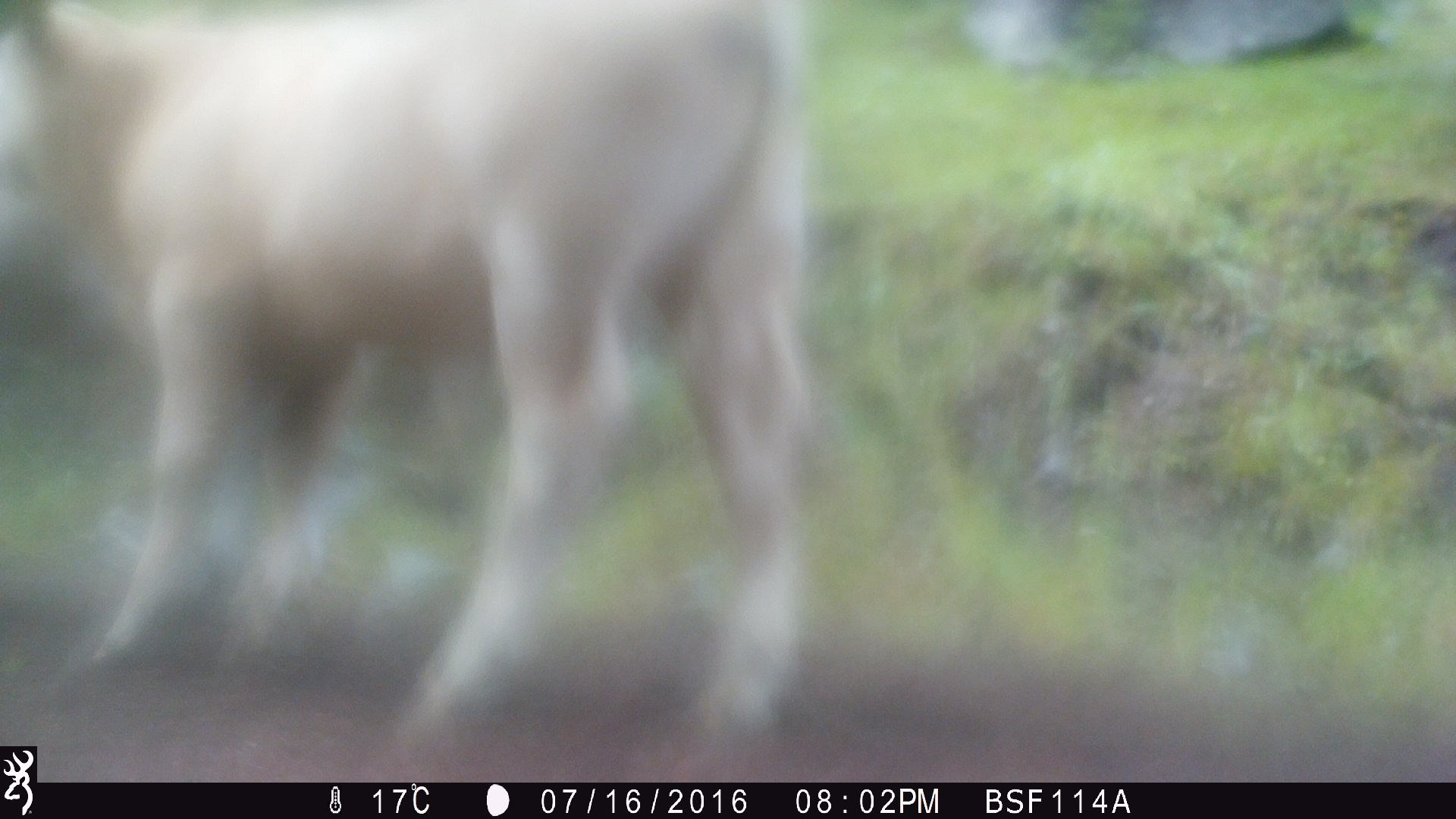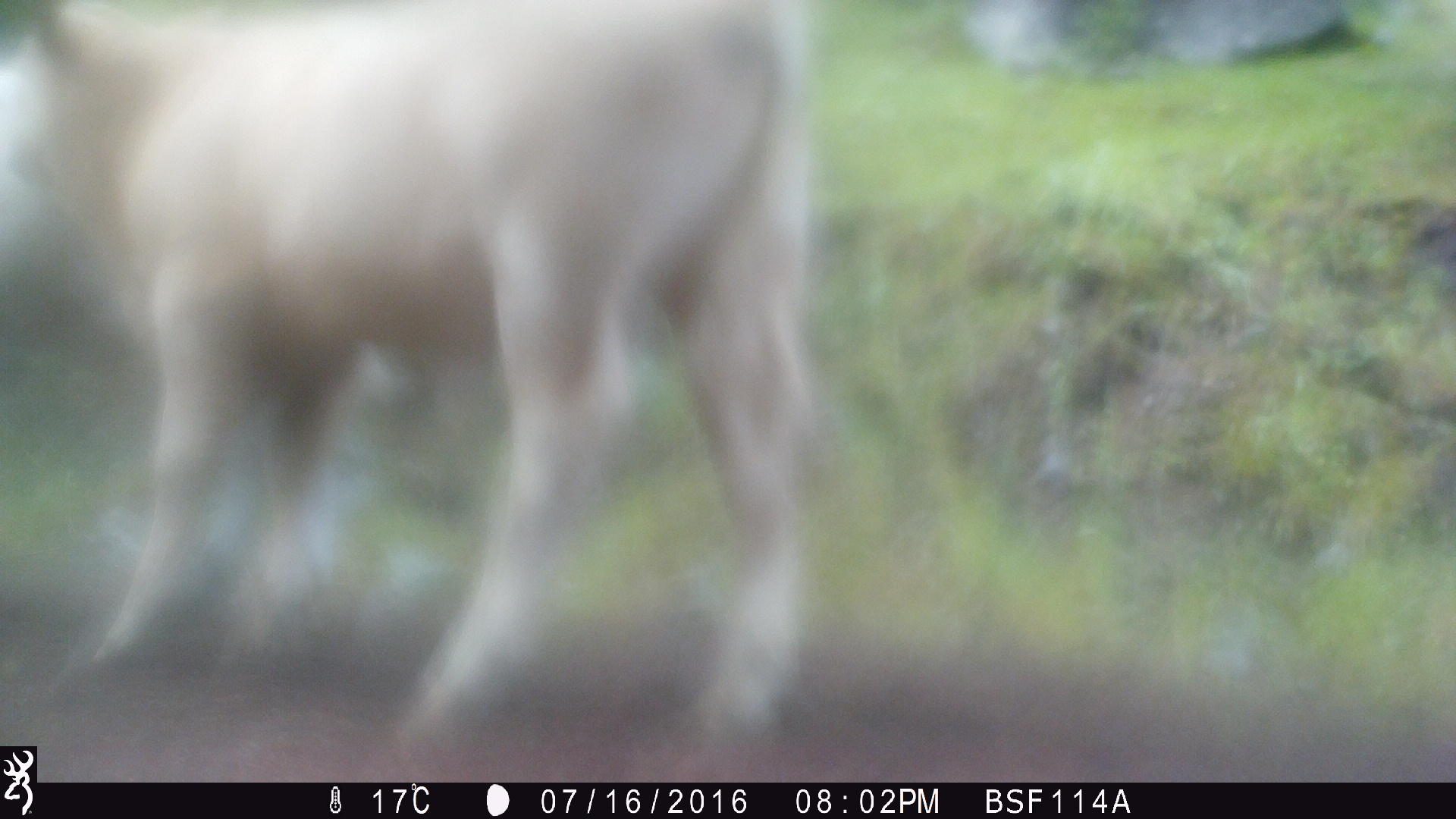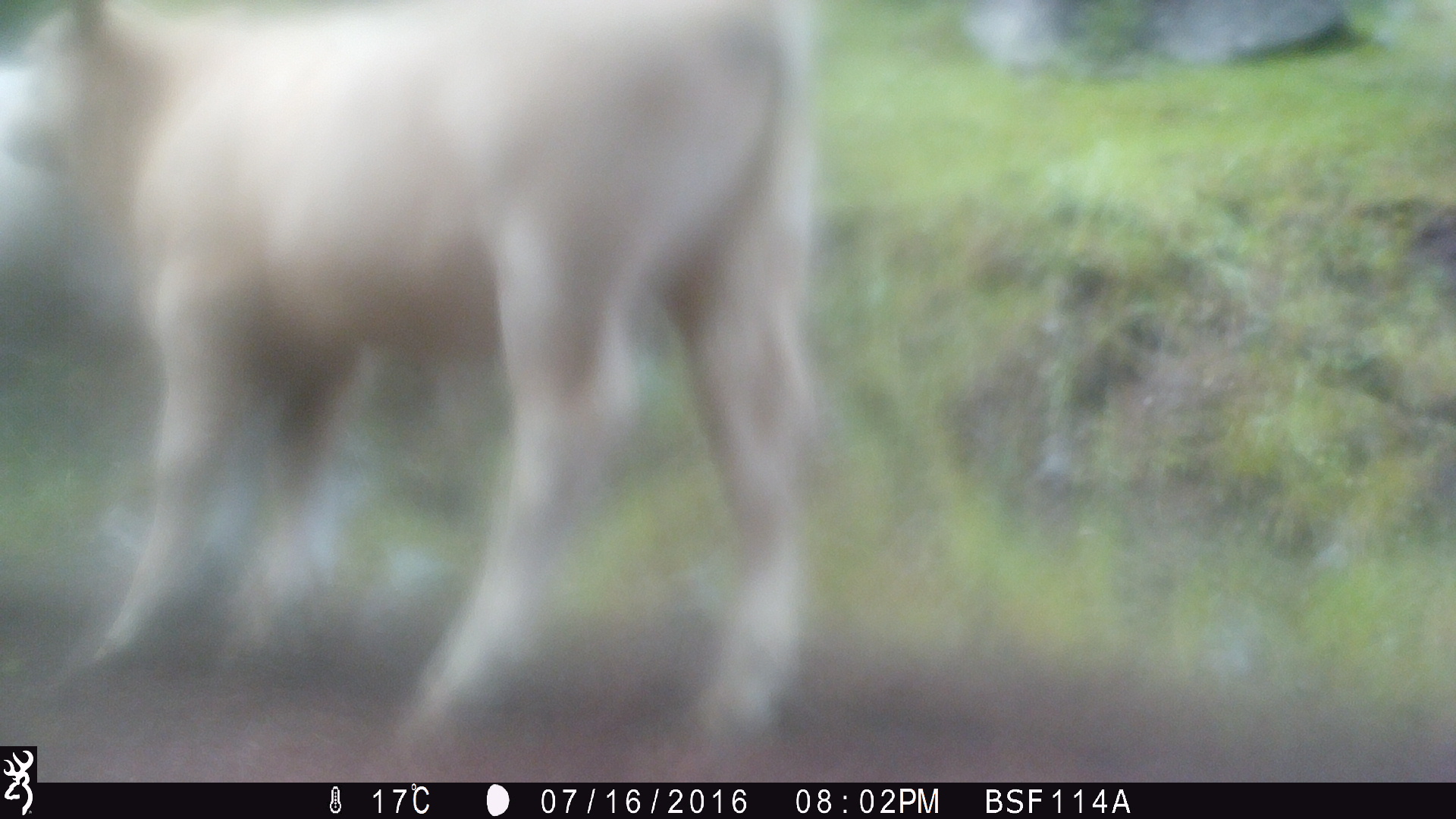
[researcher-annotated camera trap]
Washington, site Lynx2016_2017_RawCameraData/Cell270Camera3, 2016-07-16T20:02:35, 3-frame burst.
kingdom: Animalia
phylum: Chordata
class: Mammalia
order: Artiodactyla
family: Bovidae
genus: Bos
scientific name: Bos taurus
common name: domestic cattle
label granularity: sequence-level